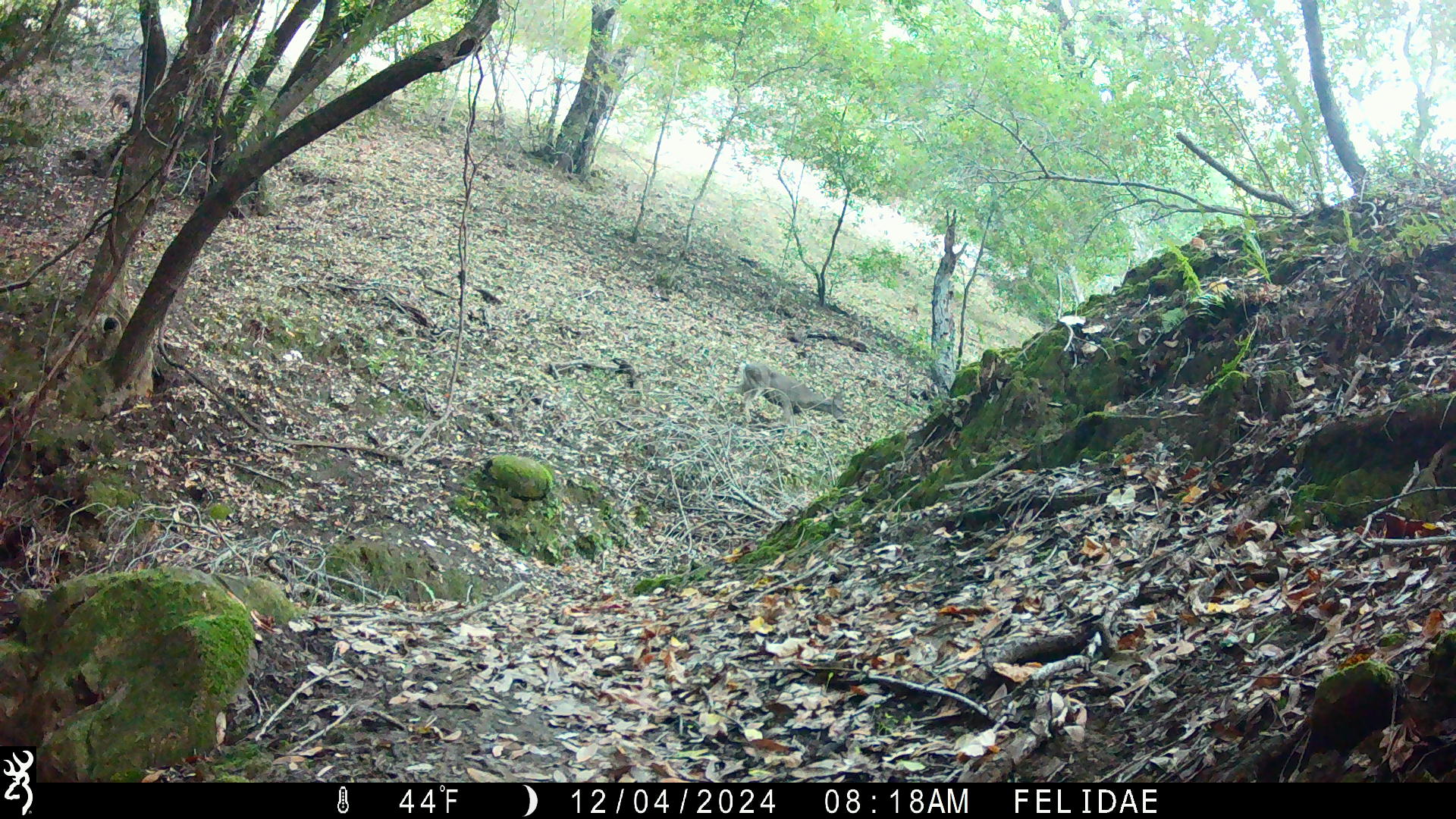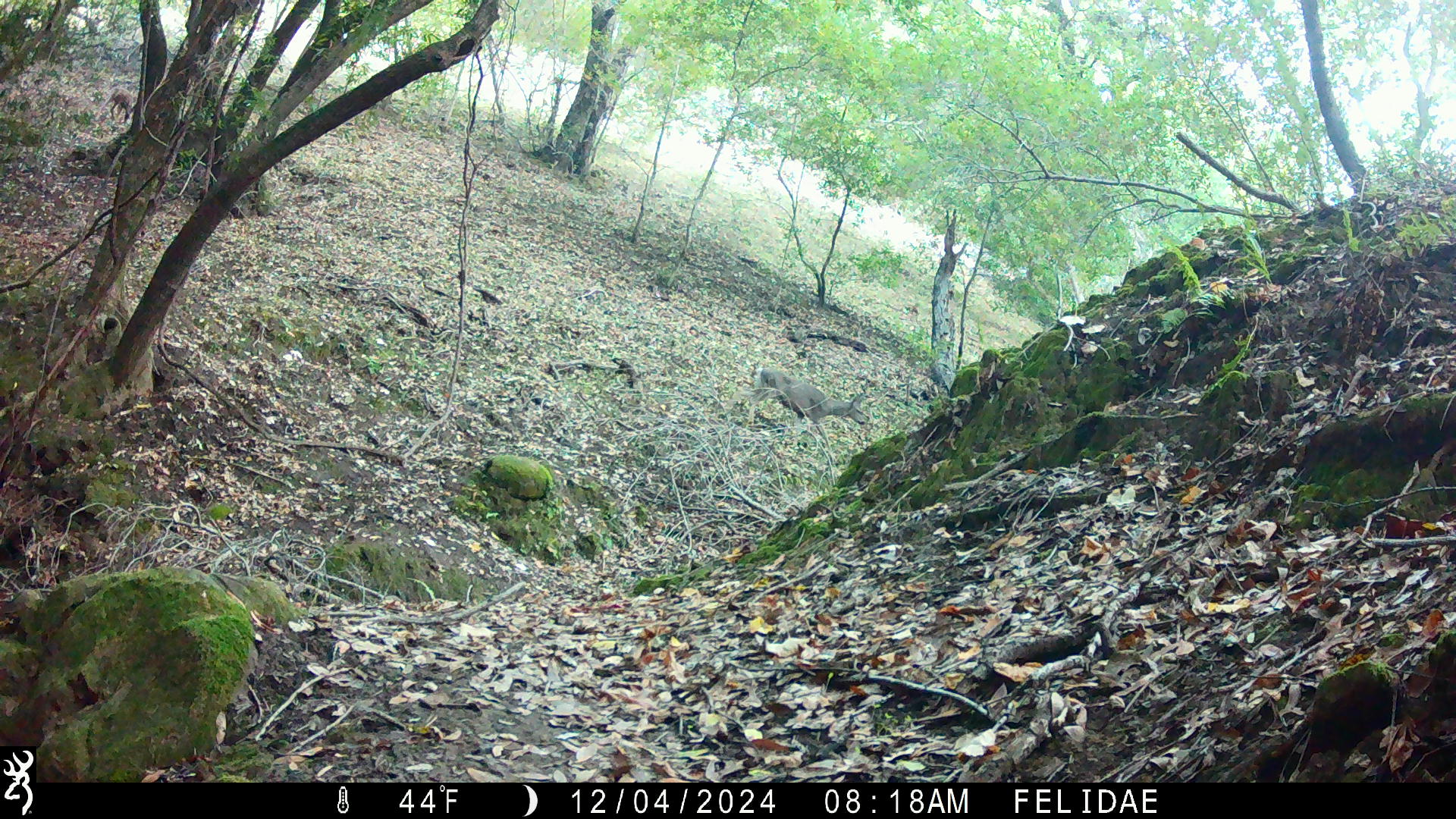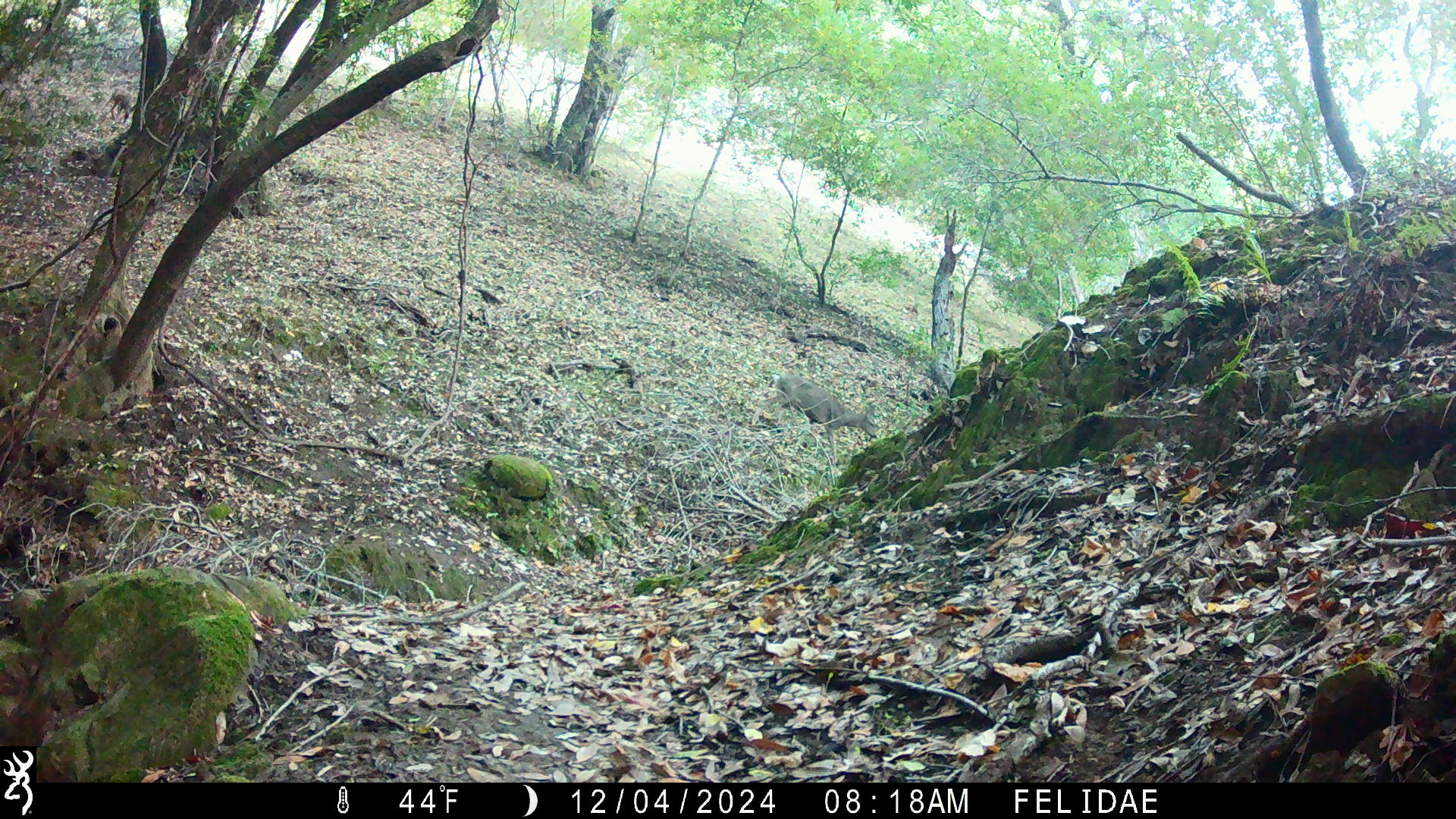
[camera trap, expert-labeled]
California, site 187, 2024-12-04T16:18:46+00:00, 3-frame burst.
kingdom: Animalia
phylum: Chordata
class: Mammalia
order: Artiodactyla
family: Cervidae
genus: Odocoileus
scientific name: Odocoileus hemionus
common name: mule deer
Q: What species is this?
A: Mule deer (Odocoileus hemionus).